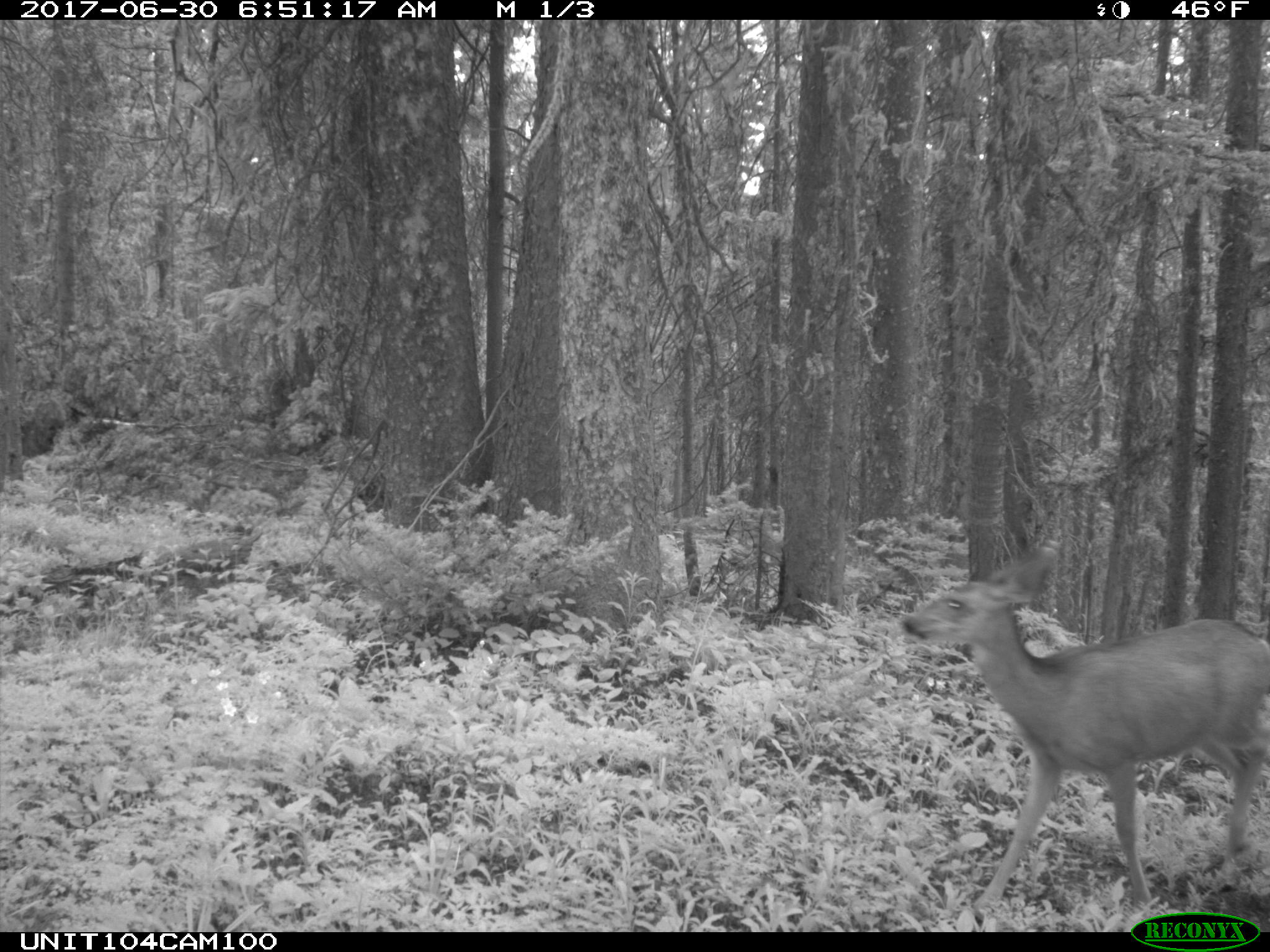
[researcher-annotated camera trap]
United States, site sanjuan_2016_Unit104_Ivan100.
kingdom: Animalia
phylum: Chordata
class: Mammalia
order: Artiodactyla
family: Cervidae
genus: Odocoileus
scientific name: Odocoileus hemionus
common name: mule deer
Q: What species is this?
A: Odocoileus hemionus (mule deer).